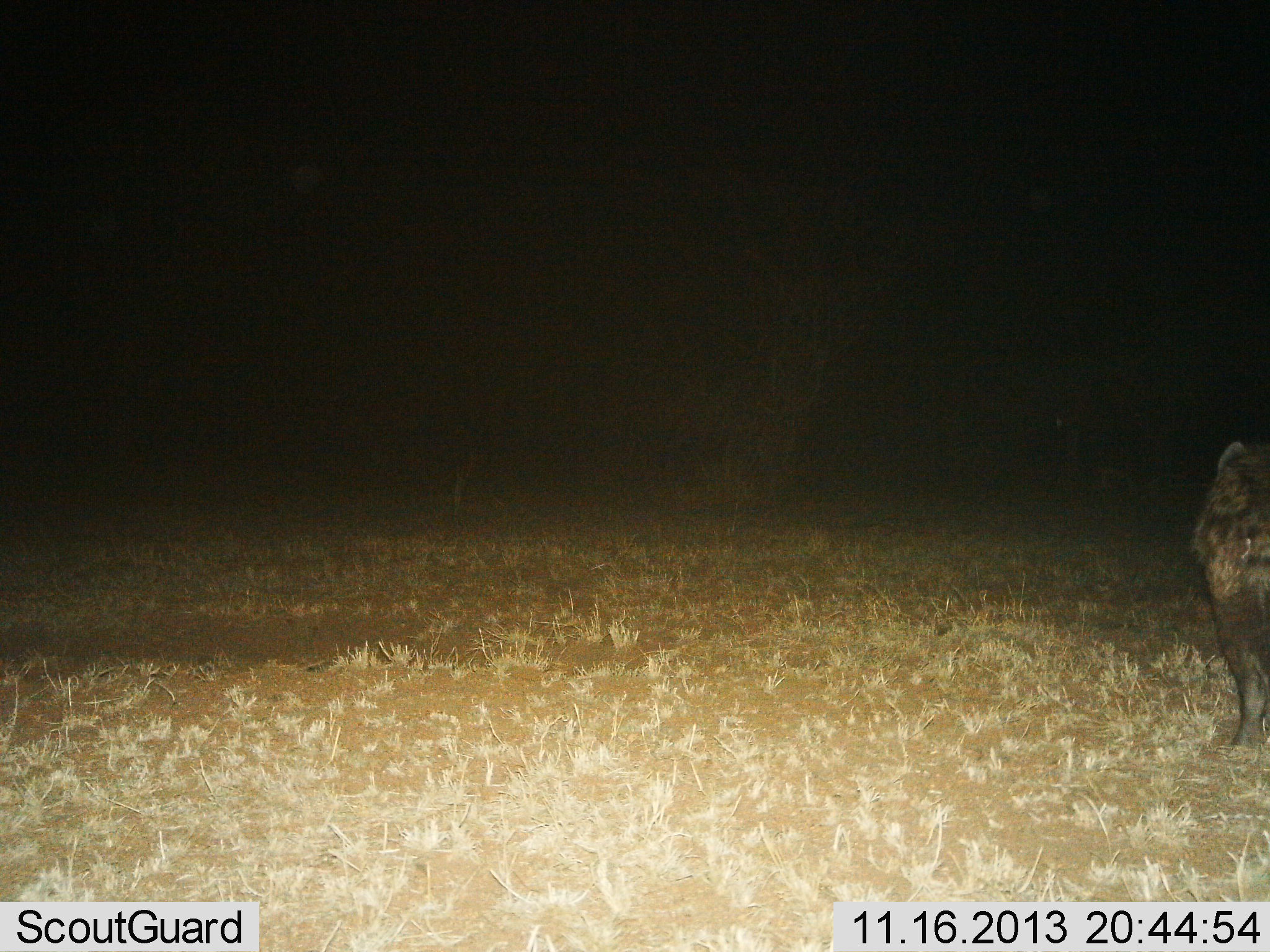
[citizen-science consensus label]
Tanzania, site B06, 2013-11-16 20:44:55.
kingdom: Animalia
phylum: Chordata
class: Mammalia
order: Carnivora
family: Hyaenidae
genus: Crocuta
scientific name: Crocuta crocuta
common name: spotted hyena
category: hyenaspotted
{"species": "hyenaspotted (spotted hyena) (Crocuta crocuta)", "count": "1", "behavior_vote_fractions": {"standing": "60%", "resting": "0%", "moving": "40%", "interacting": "0%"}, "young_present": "0%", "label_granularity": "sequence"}